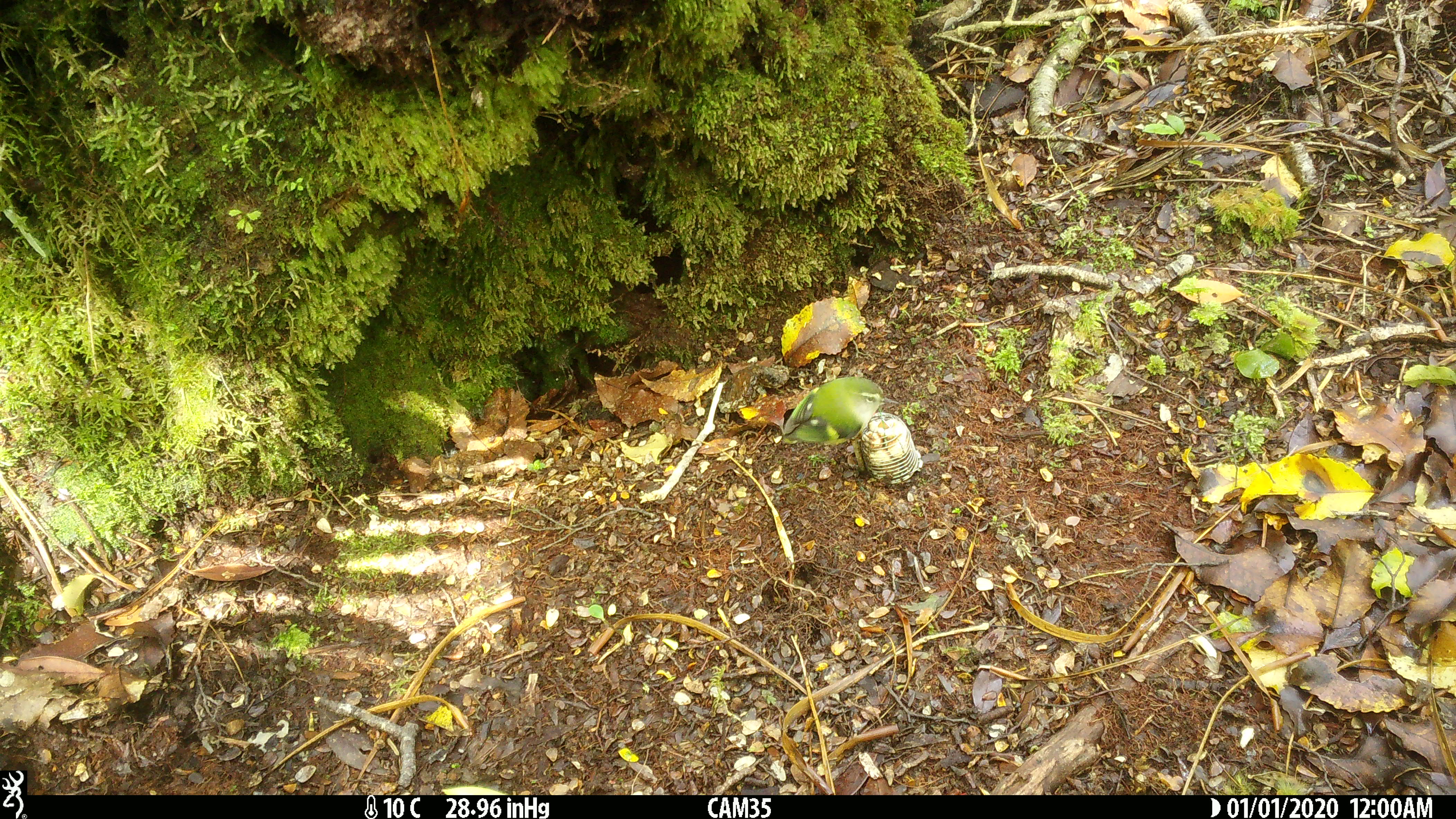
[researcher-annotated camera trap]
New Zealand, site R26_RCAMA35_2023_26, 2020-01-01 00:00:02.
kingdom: Animalia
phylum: Chordata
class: Aves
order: Passeriformes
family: Acanthisittidae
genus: Acanthisitta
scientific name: Acanthisitta chloris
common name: rifleman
Rifleman (Acanthisitta chloris).